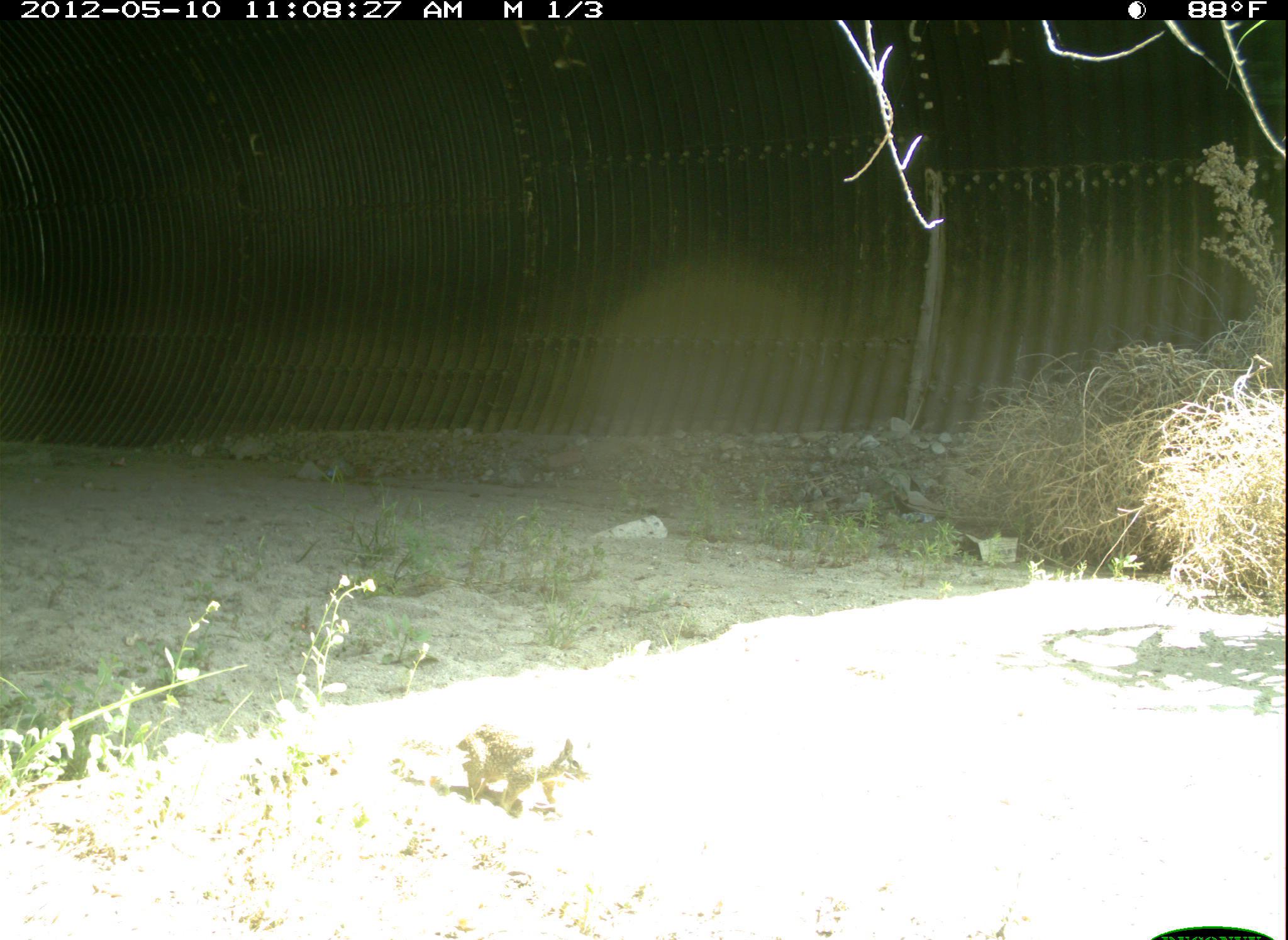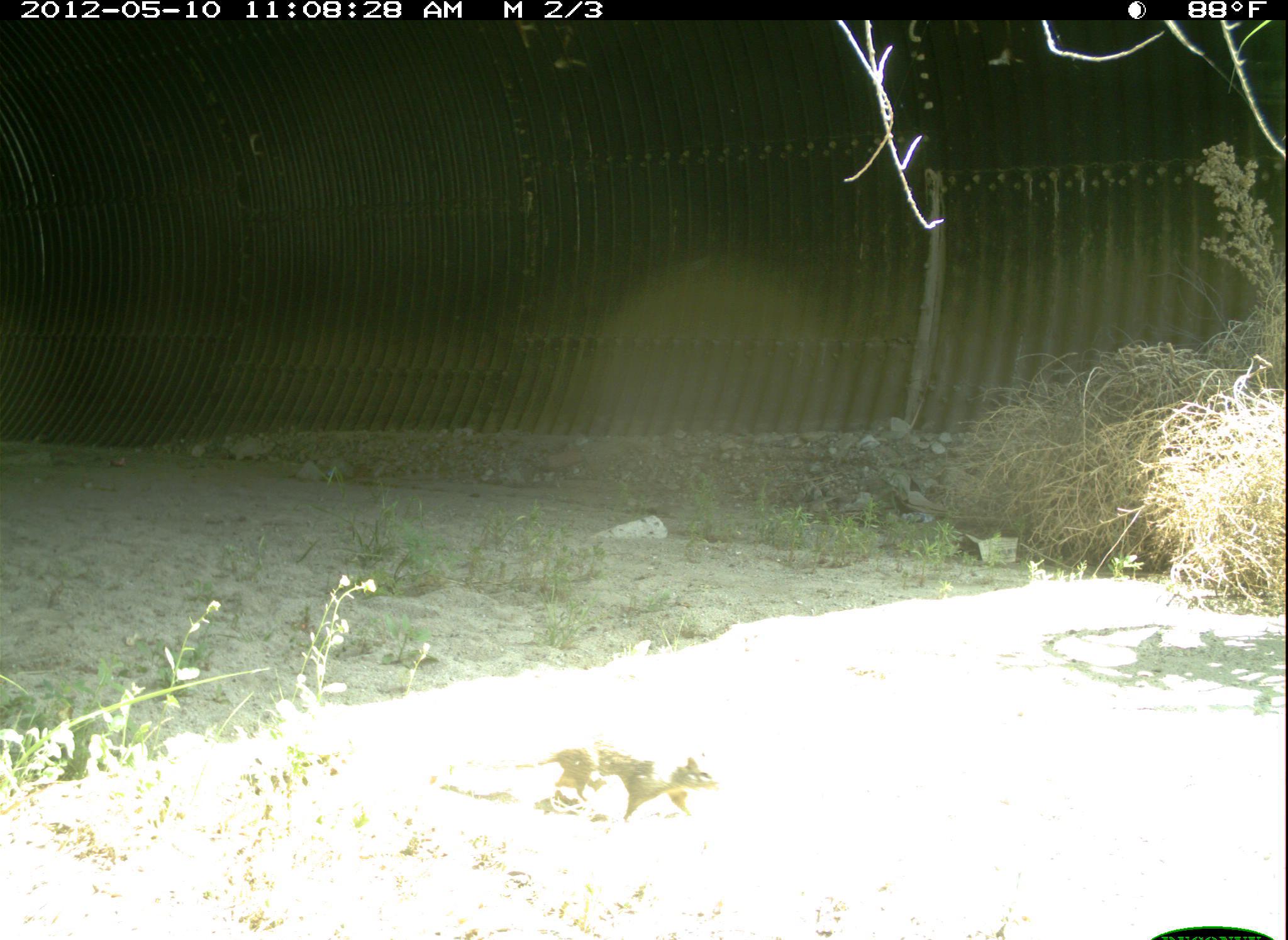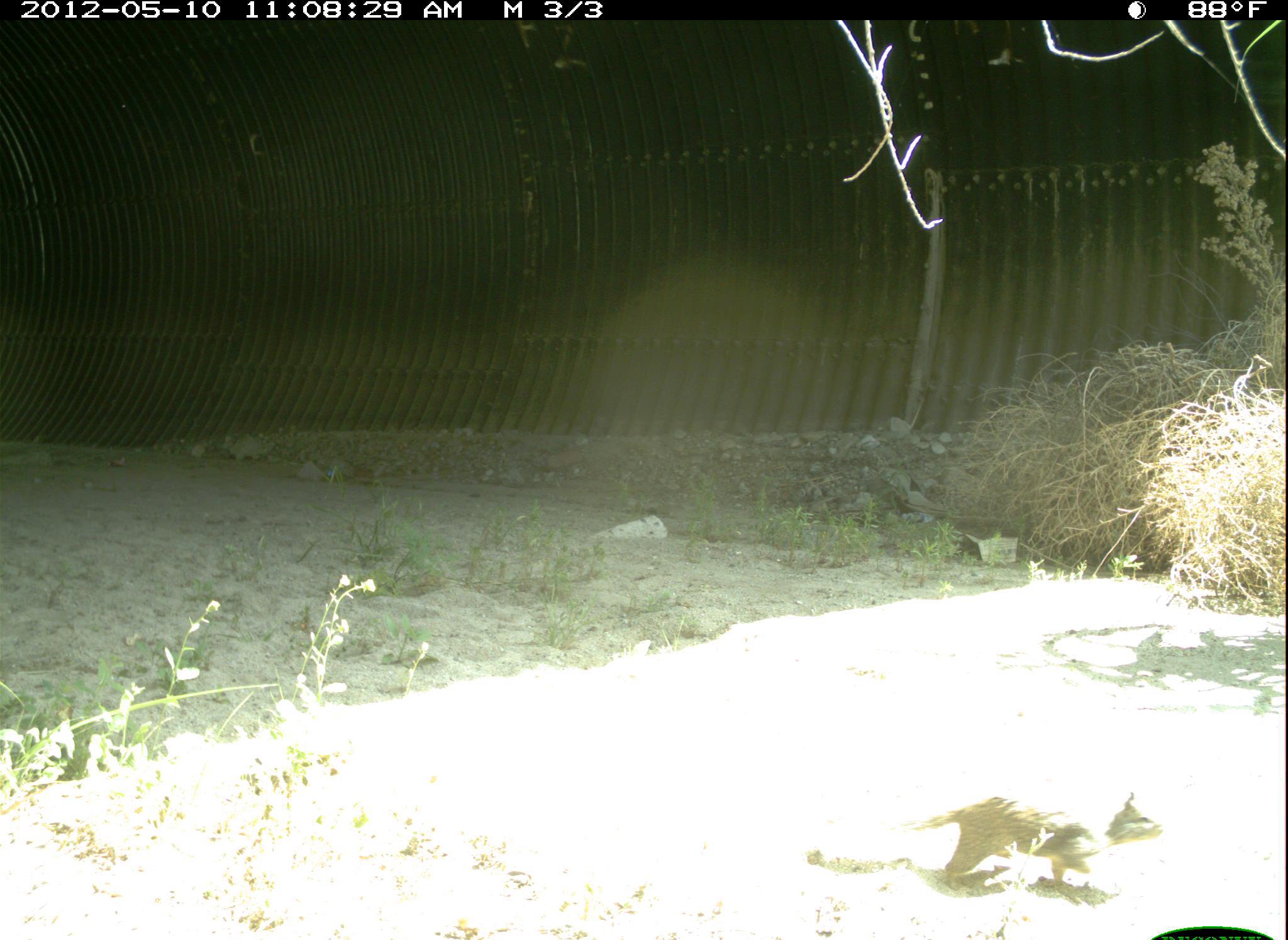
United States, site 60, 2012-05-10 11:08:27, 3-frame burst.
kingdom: Animalia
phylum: Chordata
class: Mammalia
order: Rodentia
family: Sciuridae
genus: Sciurus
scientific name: Sciurus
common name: squirrel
Squirrel (Sciurus).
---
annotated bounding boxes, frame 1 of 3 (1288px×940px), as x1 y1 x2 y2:
squirrel: 395 728 588 822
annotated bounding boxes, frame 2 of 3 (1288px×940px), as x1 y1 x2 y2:
squirrel: 440 745 719 823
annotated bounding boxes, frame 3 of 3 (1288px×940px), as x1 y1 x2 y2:
squirrel: 809 792 1163 907